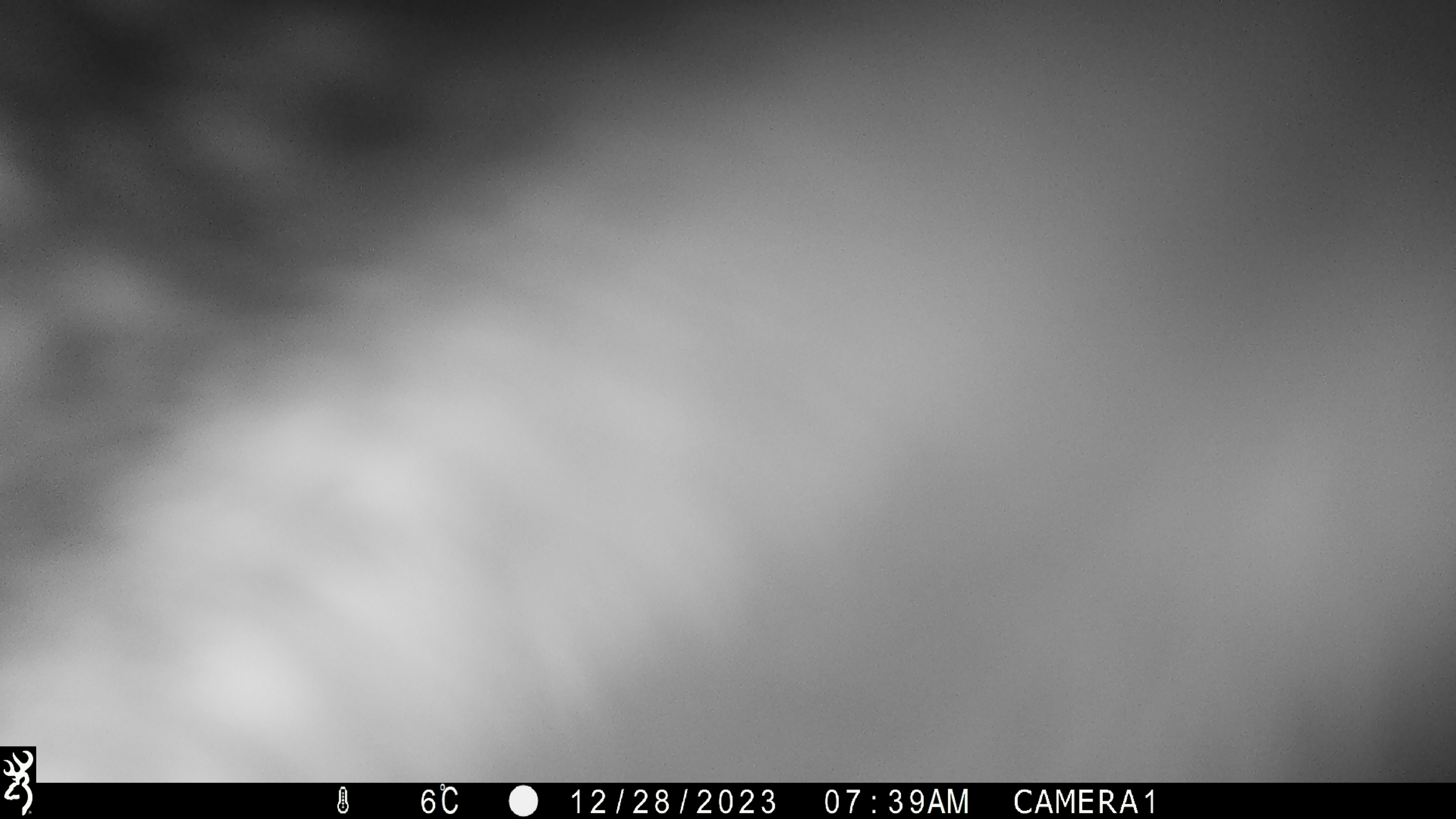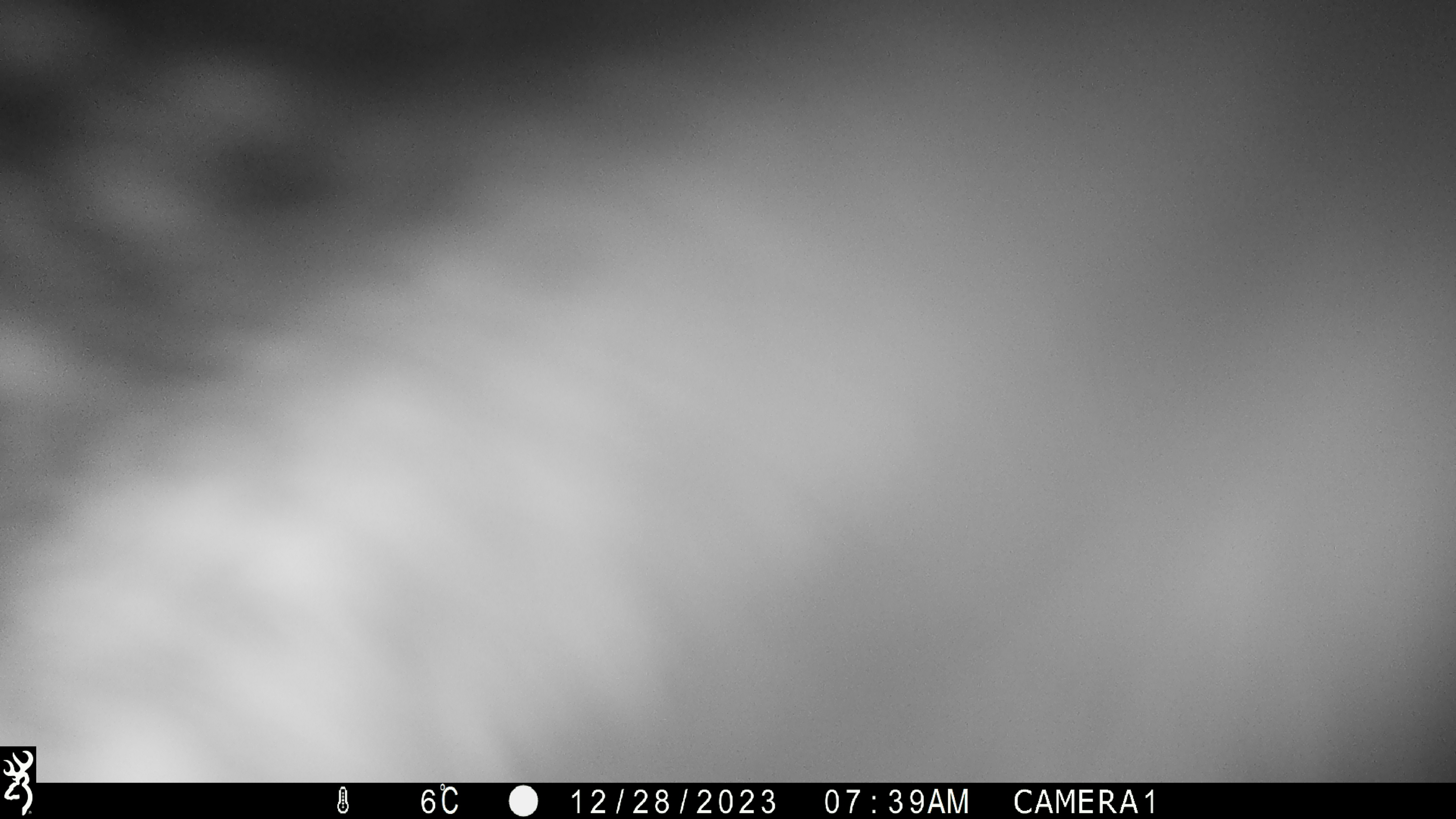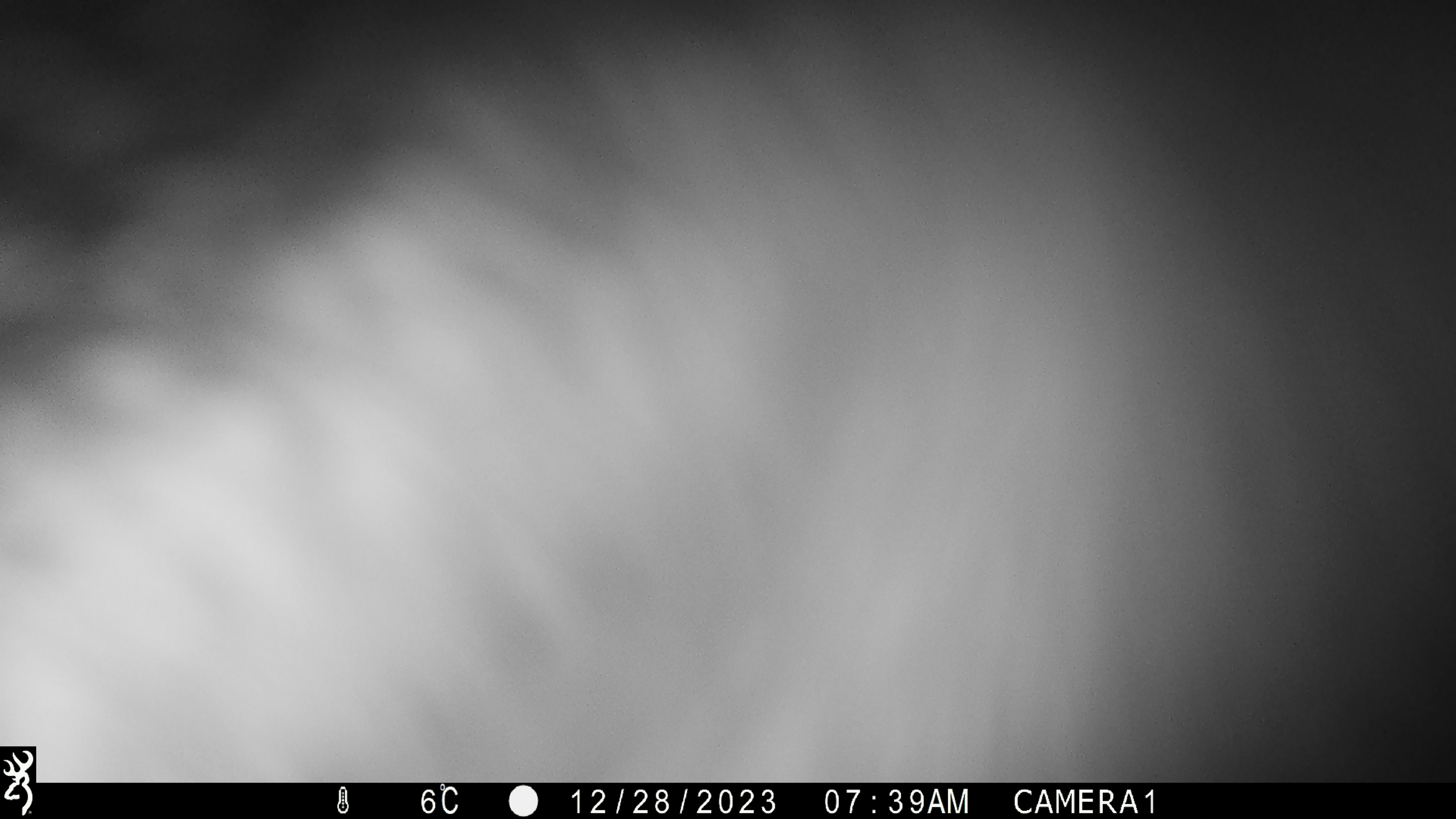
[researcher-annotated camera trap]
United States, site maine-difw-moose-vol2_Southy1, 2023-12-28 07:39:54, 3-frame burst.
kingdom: Animalia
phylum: Chordata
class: Mammalia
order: Artiodactyla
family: Cervidae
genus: Alces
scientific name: Alces alces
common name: moose